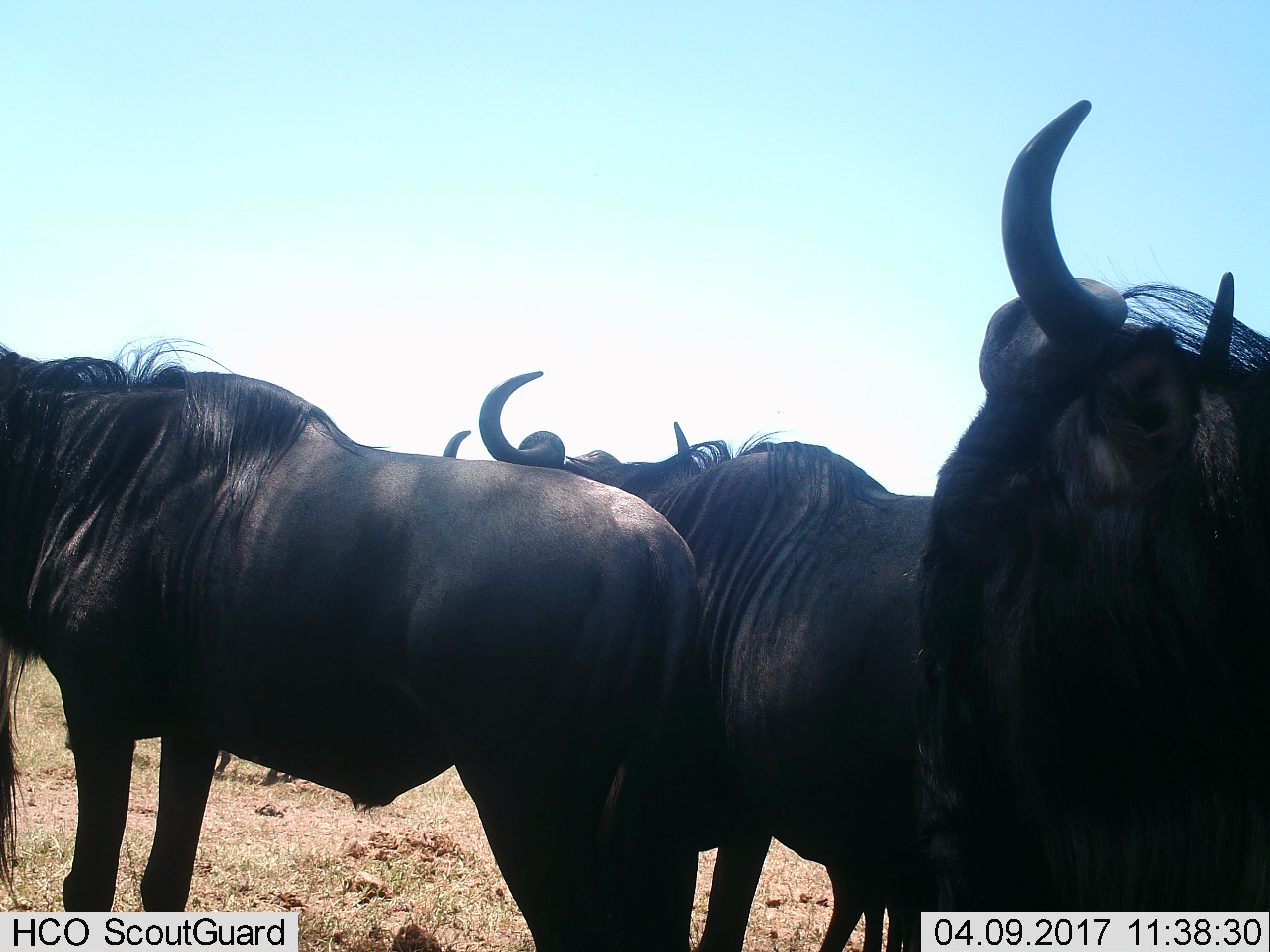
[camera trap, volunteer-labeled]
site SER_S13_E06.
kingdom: Animalia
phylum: Chordata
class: Mammalia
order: Artiodactyla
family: Bovidae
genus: Connochaetes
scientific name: Connochaetes taurinus taurinus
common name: blue wildebeest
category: wildebeestblue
Wildebeestblue (blue wildebeest) (Connochaetes taurinus taurinus), count 3. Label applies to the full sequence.